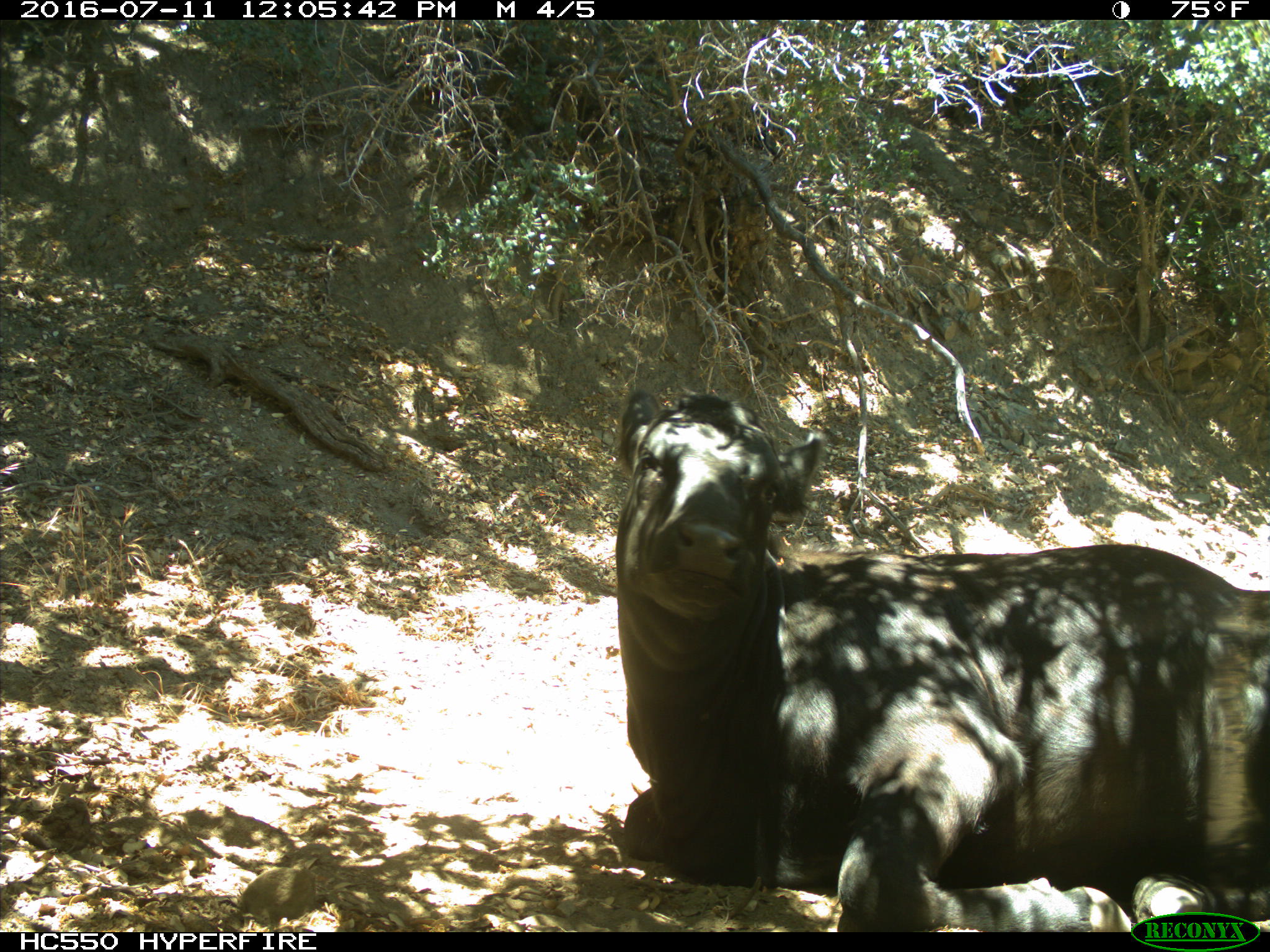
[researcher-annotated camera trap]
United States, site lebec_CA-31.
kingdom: Animalia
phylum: Chordata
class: Mammalia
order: Artiodactyla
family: Bovidae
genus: Bos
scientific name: Bos taurus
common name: domestic cow